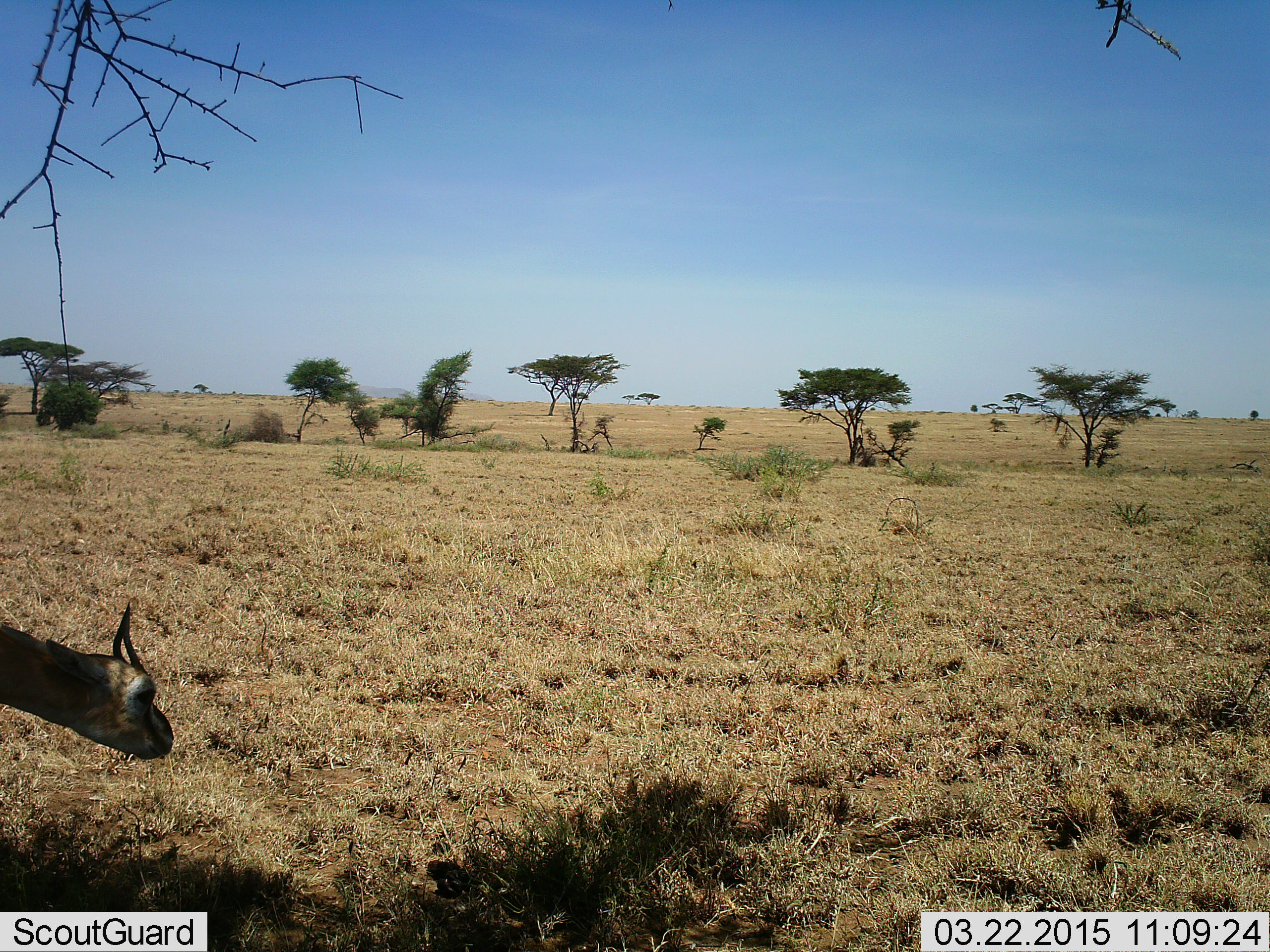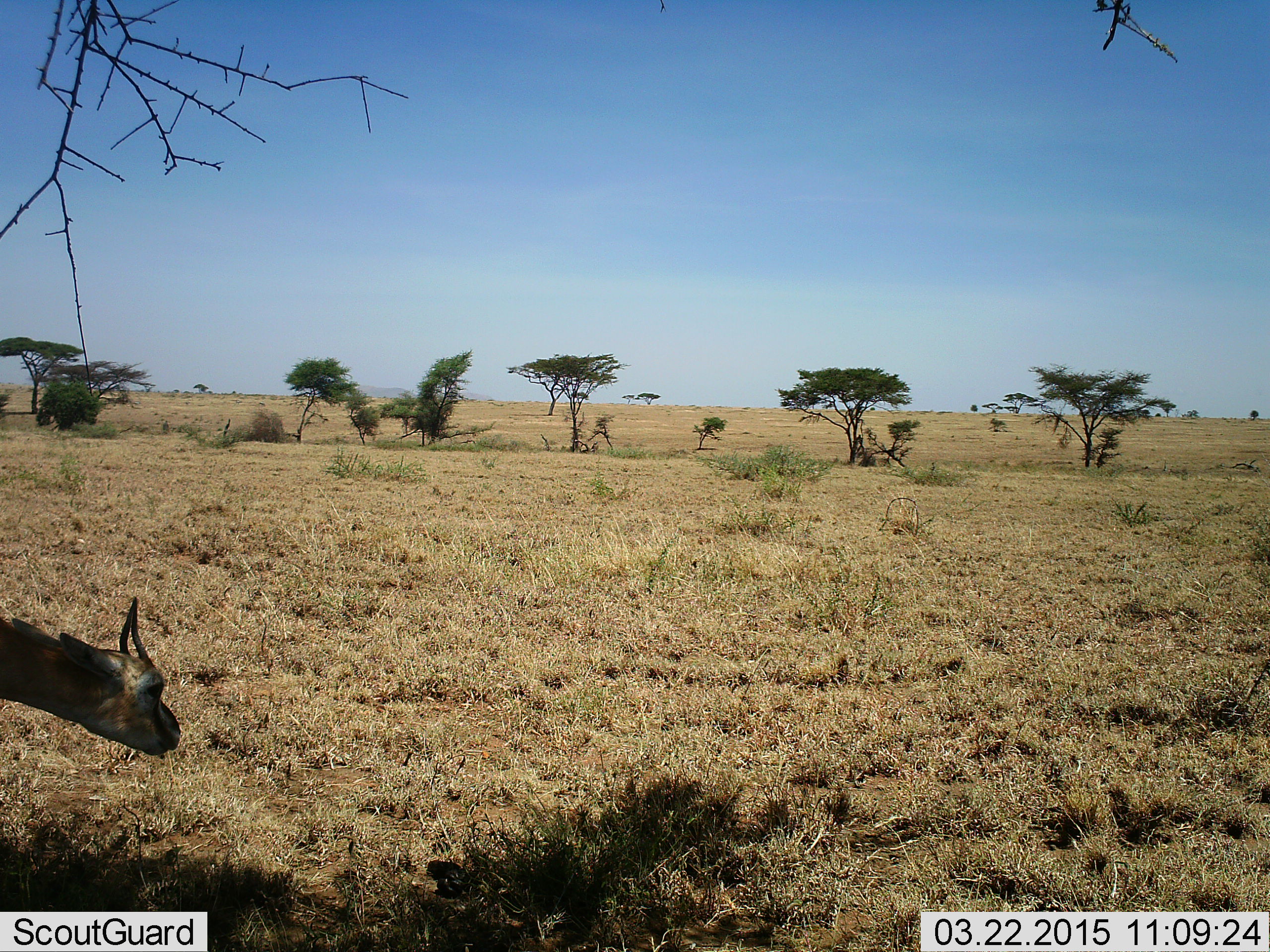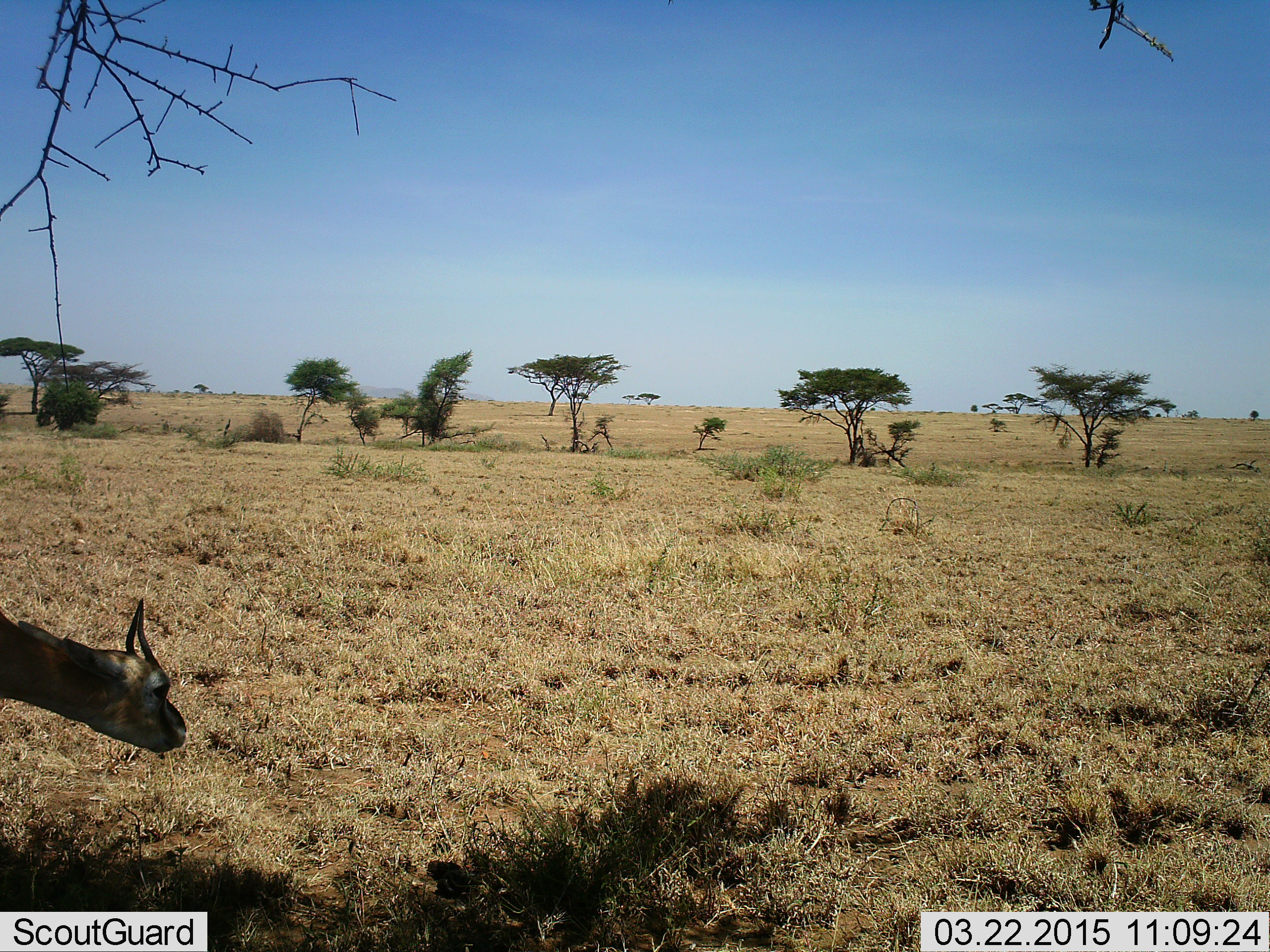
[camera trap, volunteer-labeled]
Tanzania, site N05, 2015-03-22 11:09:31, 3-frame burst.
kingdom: Animalia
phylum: Chordata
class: Mammalia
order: Artiodactyla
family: Bovidae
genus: Eudorcas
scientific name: Eudorcas thomsonii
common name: thomson's gazelle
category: gazellethomsons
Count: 1.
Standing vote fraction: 70%.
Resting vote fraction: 0%.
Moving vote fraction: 10%.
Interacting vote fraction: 0%.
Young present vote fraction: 0%.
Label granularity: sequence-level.